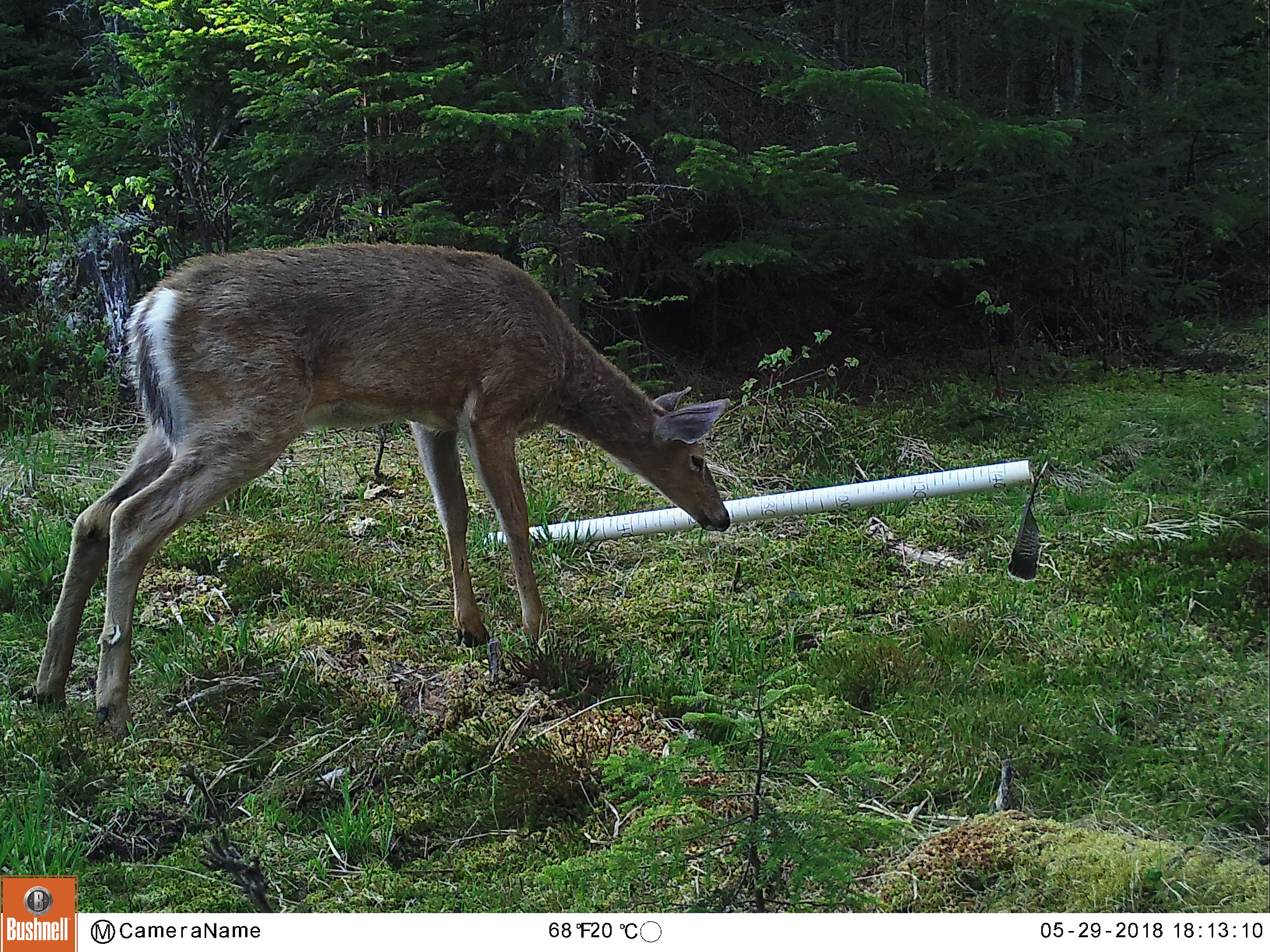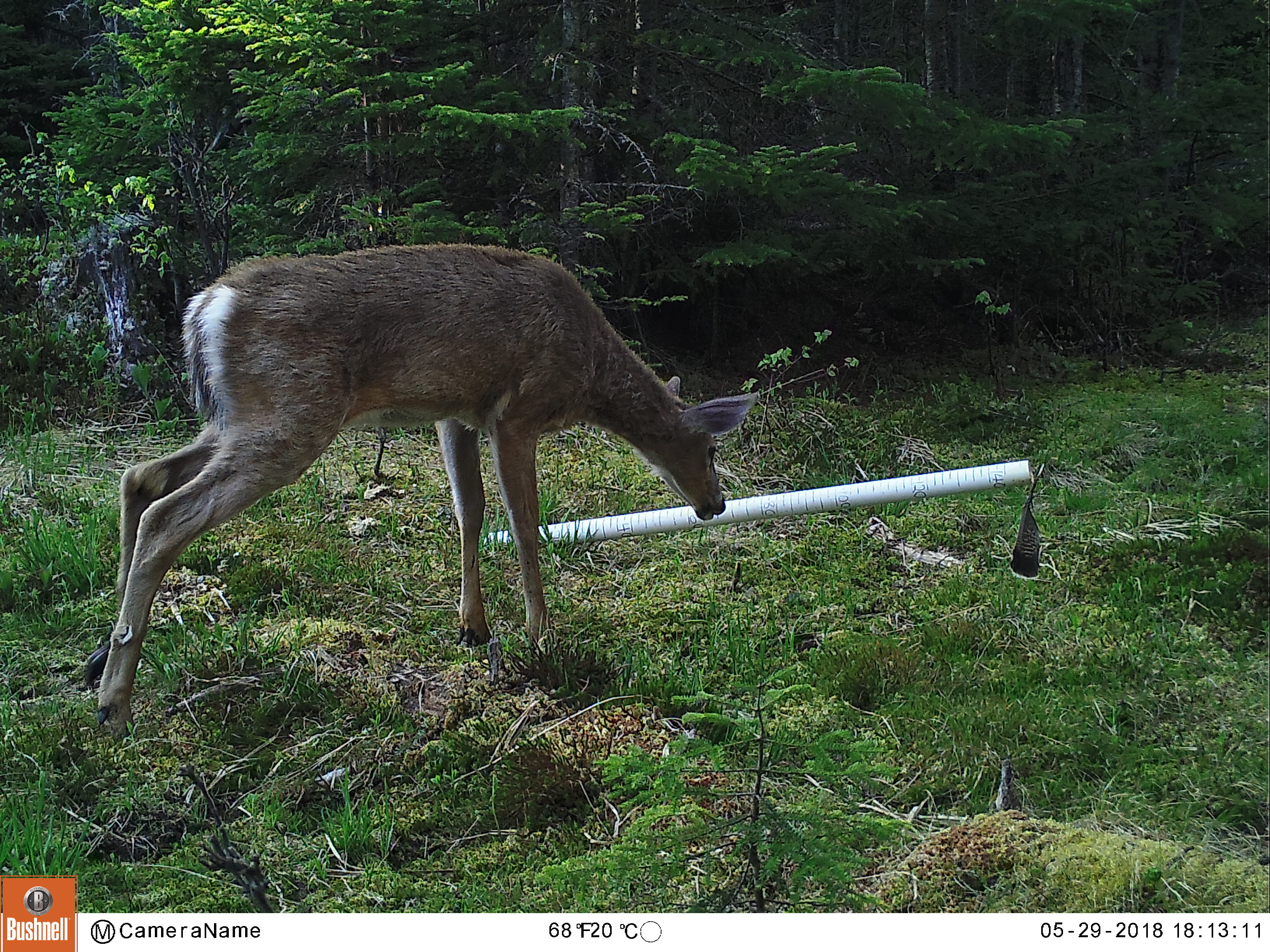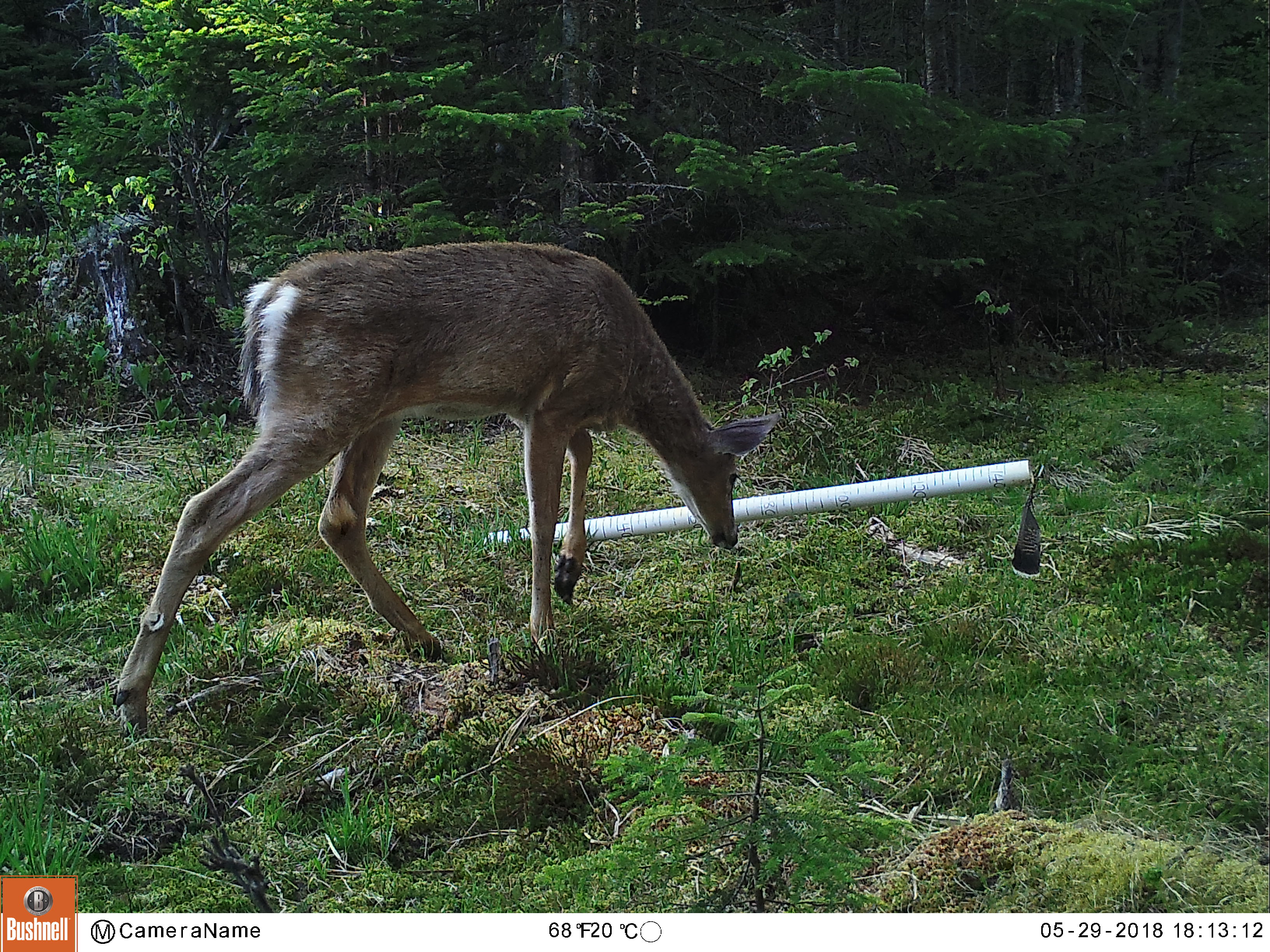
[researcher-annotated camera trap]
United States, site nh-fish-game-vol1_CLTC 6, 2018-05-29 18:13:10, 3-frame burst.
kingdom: Animalia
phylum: Chordata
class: Mammalia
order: Artiodactyla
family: Cervidae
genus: Odocoileus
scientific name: Odocoileus virginianus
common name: white-tailed deer